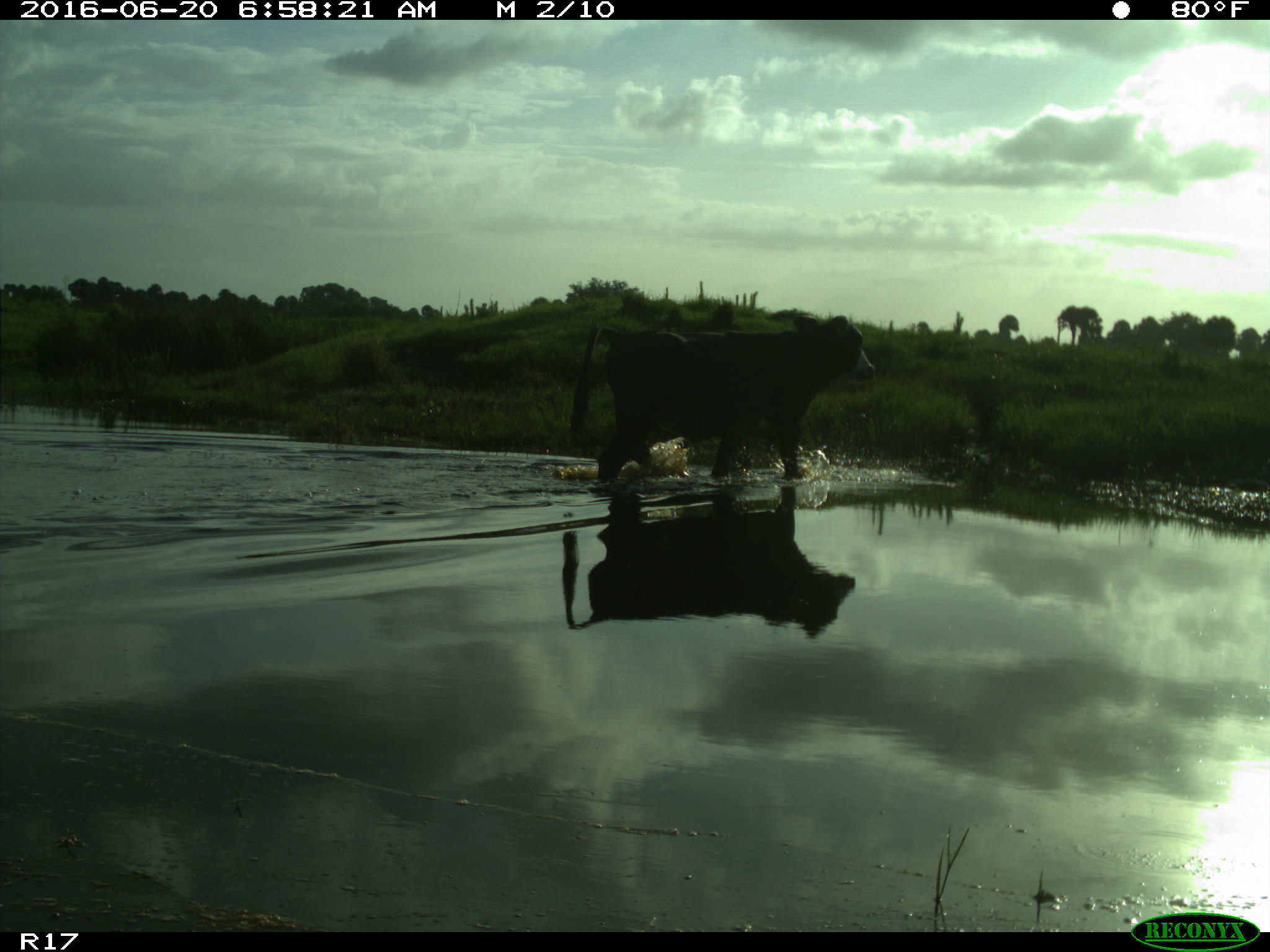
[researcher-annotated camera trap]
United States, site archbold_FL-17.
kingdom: Animalia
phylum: Chordata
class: Mammalia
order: Artiodactyla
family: Bovidae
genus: Bos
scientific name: Bos taurus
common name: domestic cow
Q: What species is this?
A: Bos taurus (domestic cow).